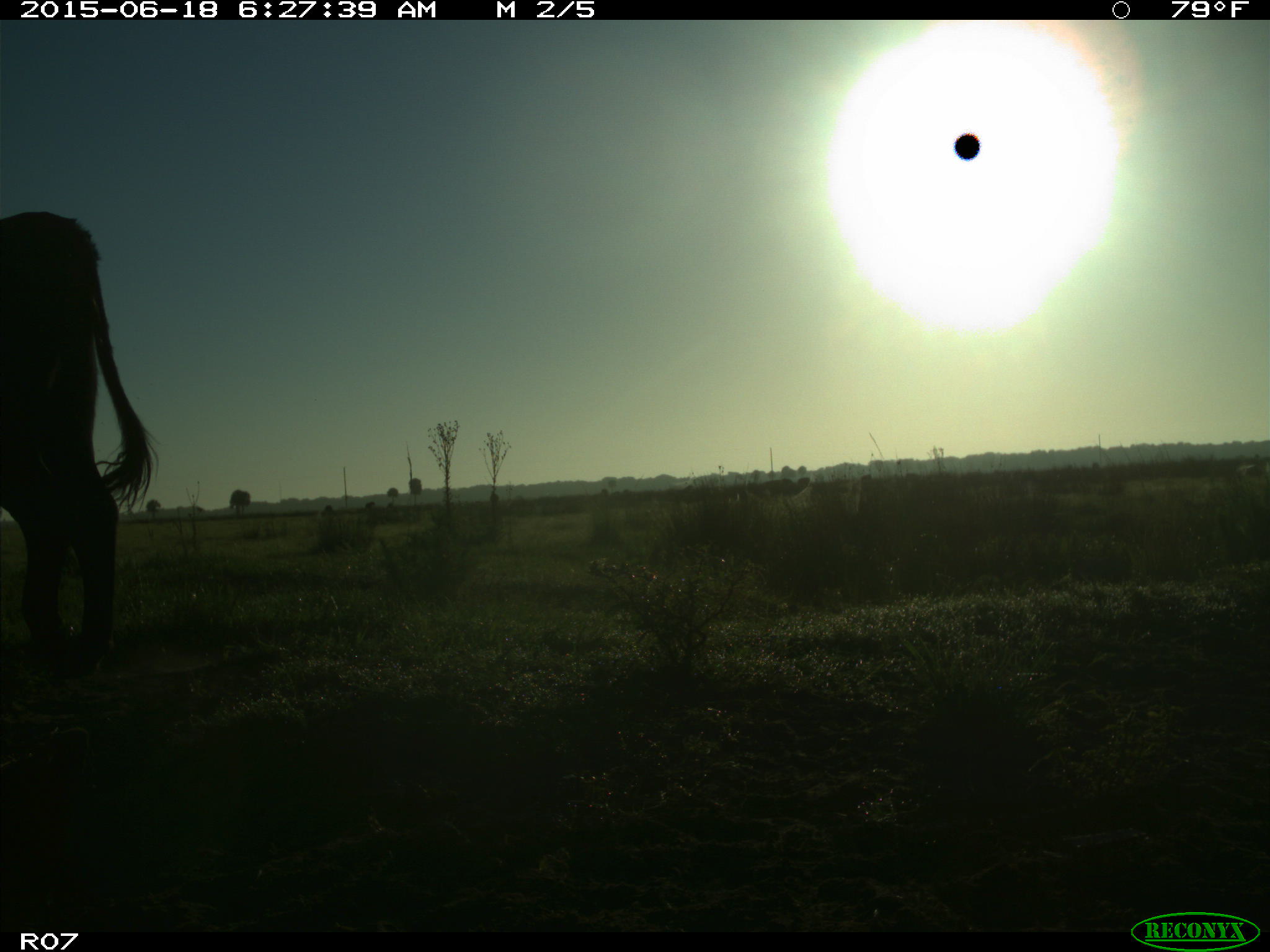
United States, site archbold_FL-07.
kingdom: Animalia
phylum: Chordata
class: Mammalia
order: Artiodactyla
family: Bovidae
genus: Bos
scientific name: Bos taurus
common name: domestic cow